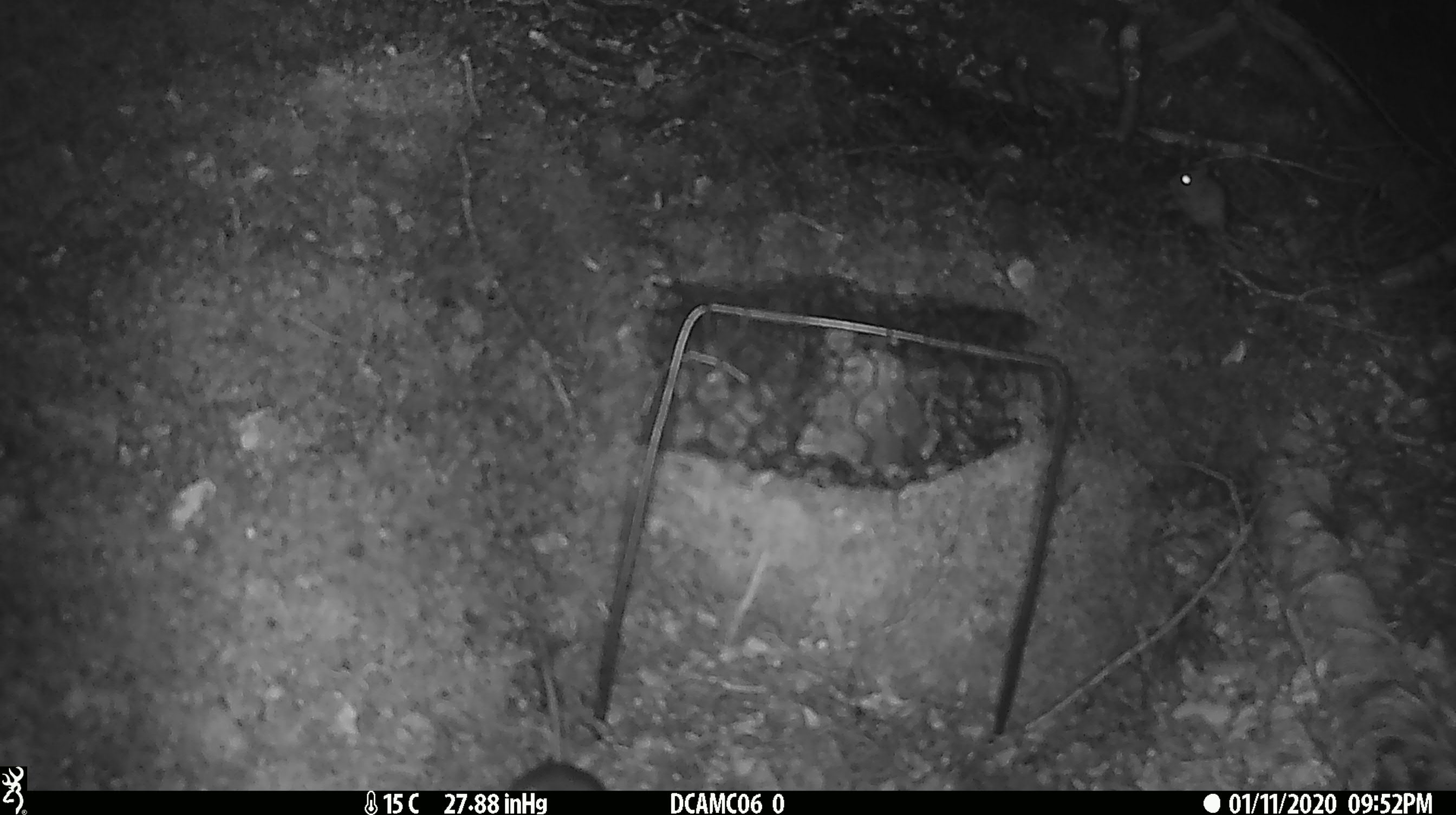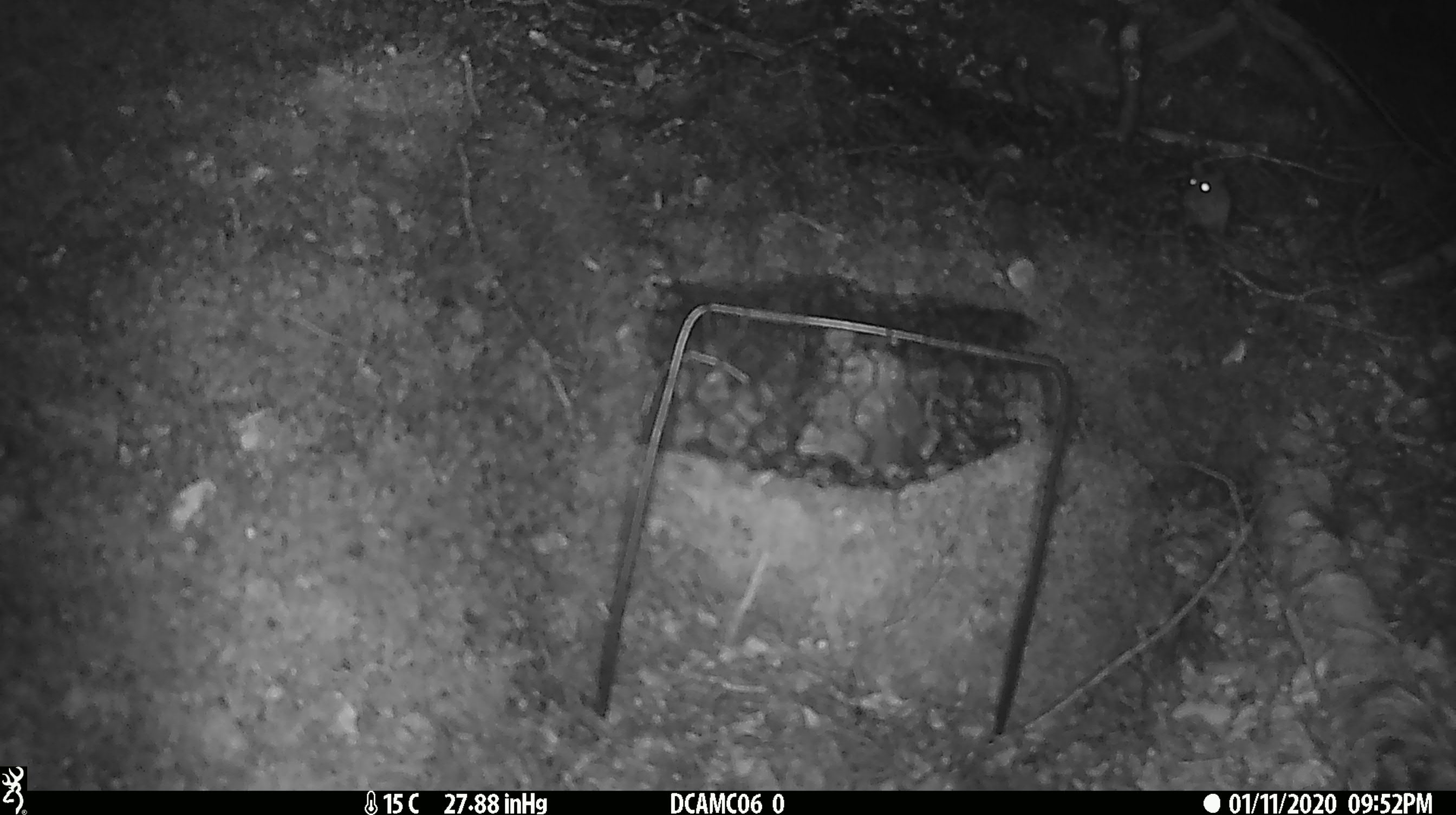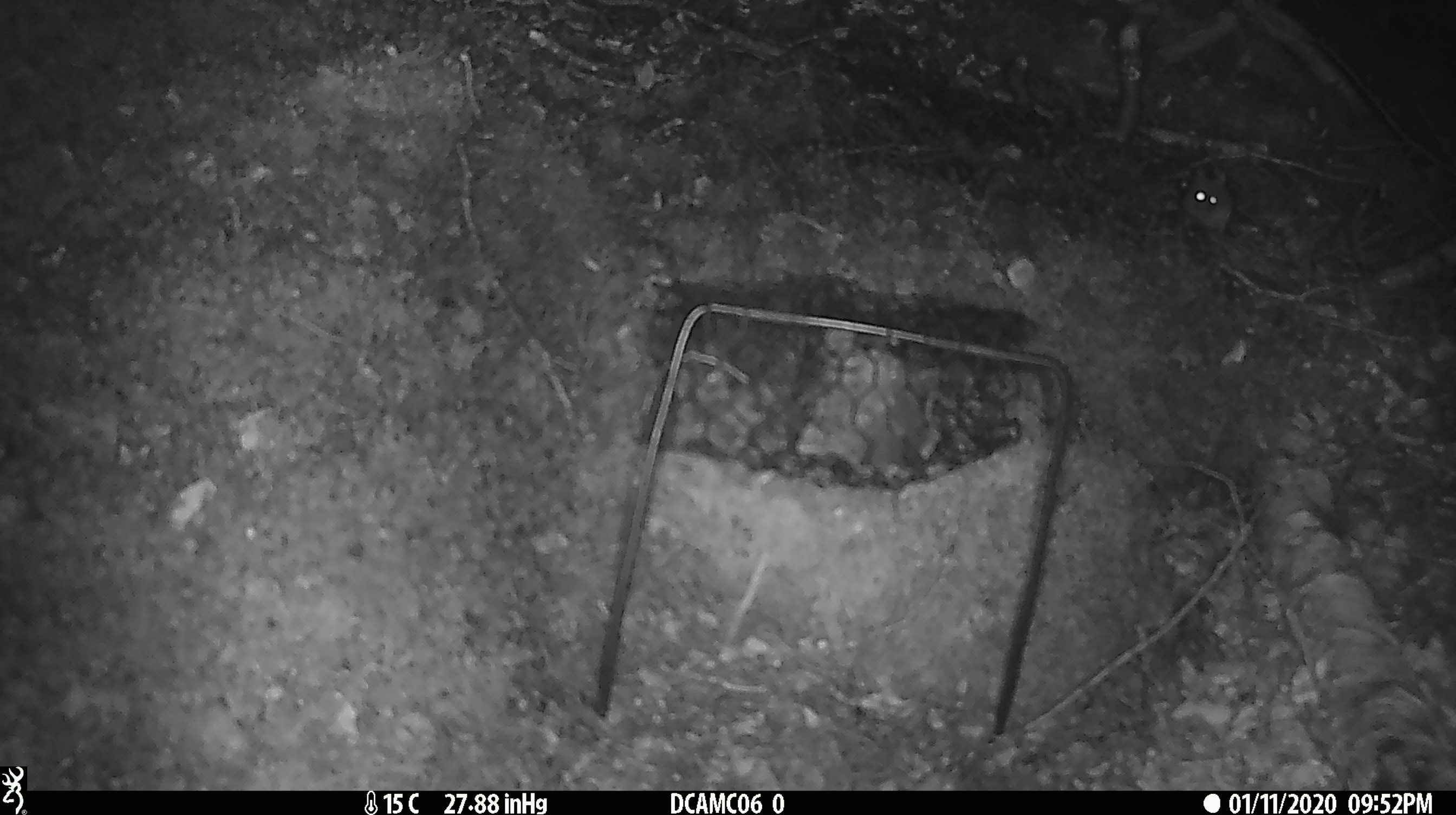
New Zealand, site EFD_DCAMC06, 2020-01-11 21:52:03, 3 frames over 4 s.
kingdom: Animalia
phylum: Chordata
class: Mammalia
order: Rodentia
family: Muridae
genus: Mus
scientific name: Mus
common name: mouse